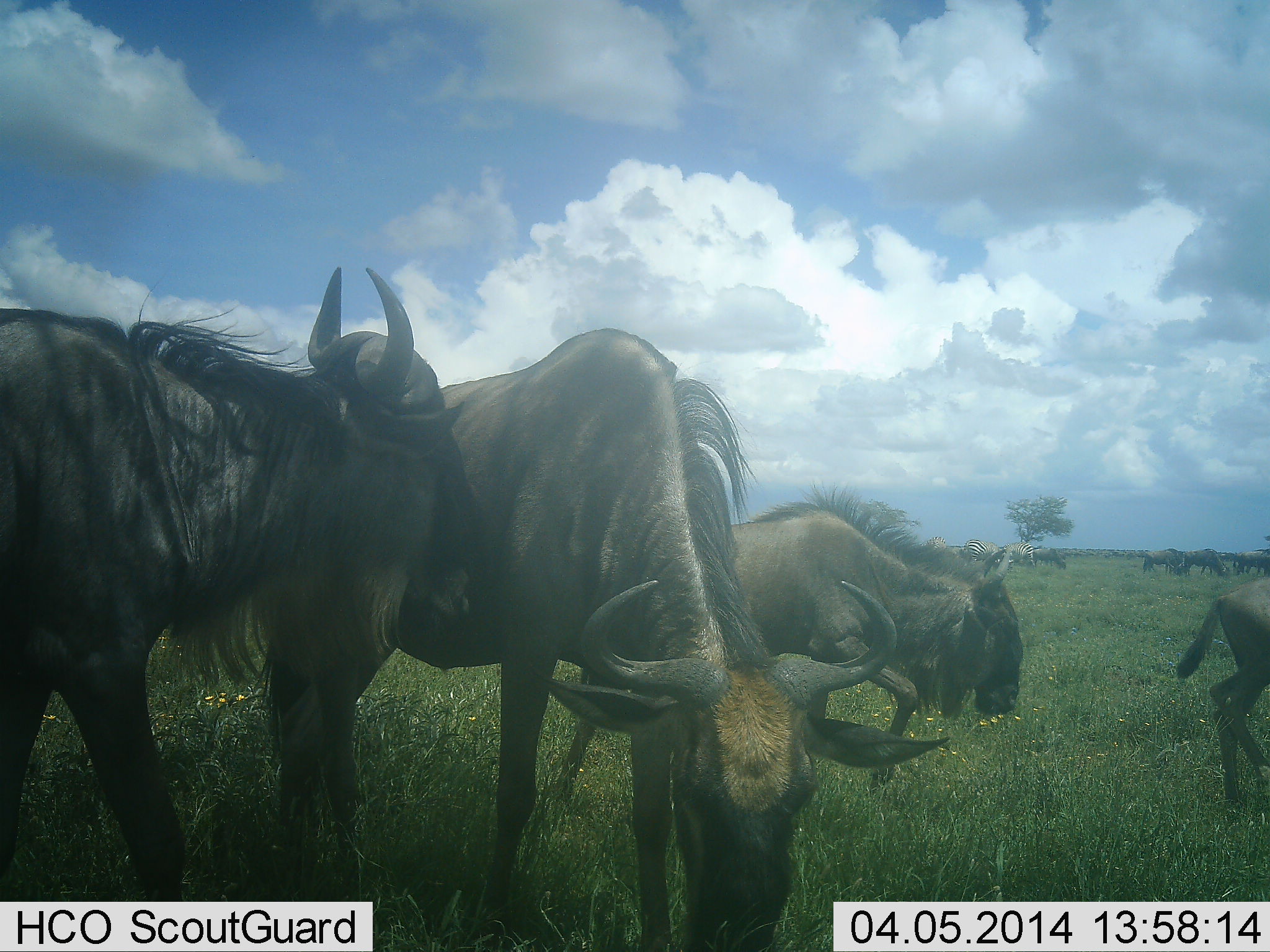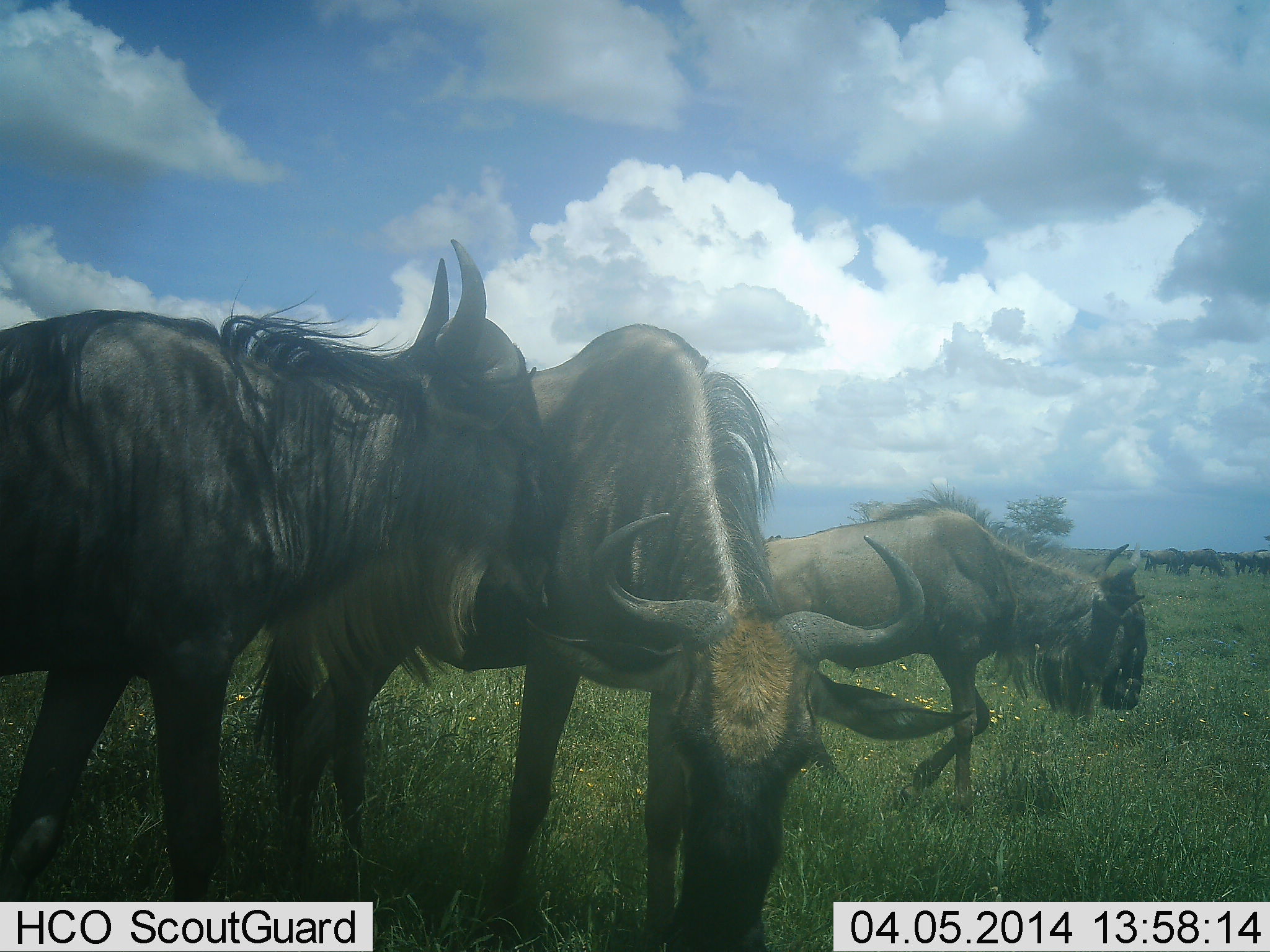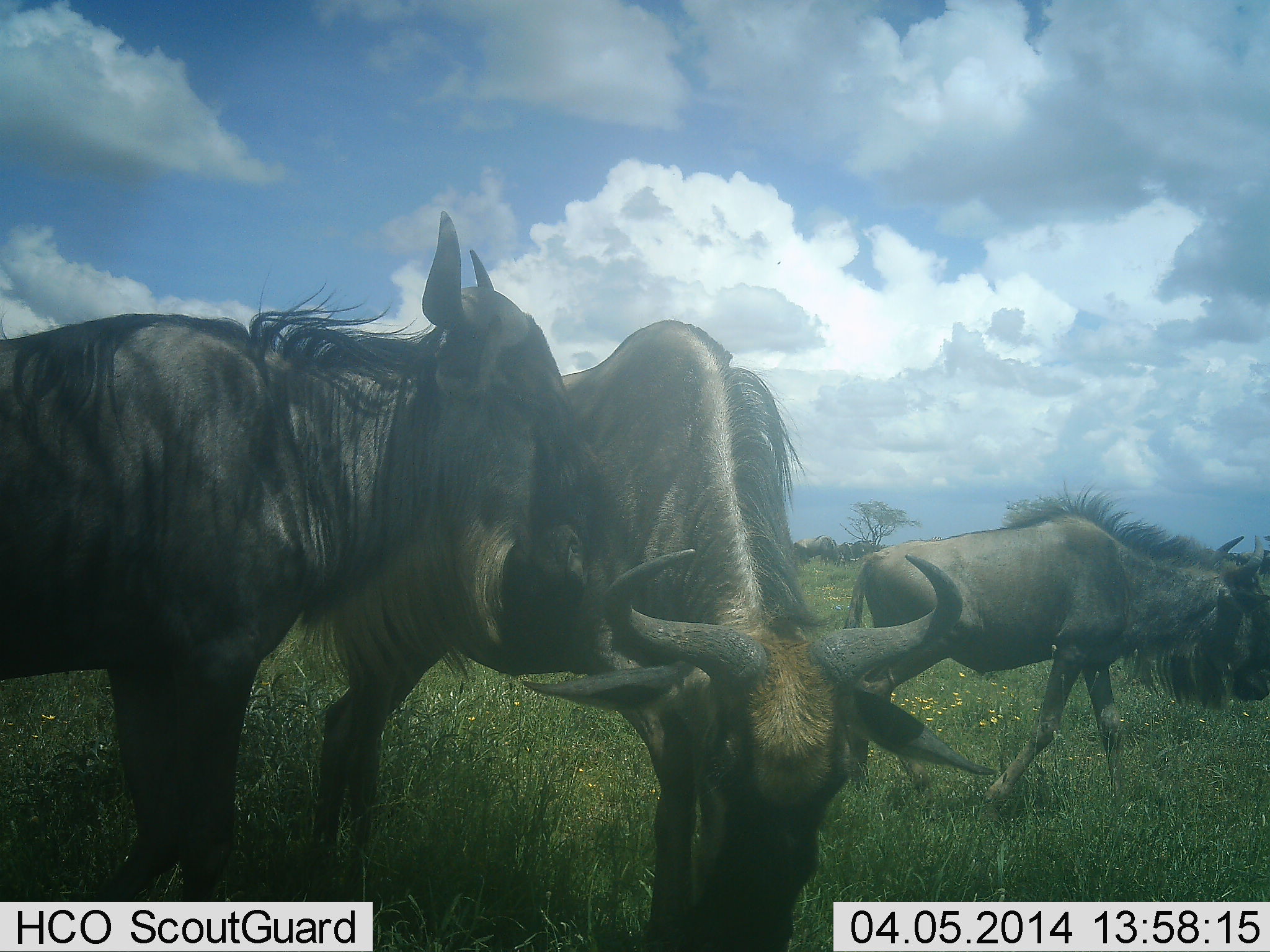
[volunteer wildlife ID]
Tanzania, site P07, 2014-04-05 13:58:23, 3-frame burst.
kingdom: Animalia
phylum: Chordata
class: Mammalia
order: Artiodactyla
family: Bovidae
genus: Connochaetes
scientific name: Connochaetes taurinus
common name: blue wildebeest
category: wildebeest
Wildebeest (blue wildebeest) (Connochaetes taurinus), count 10. Behavior (volunteer vote fractions): standing 80%, resting 0%, moving 100%, interacting 40%. Young present (vote fraction): 10%. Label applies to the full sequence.